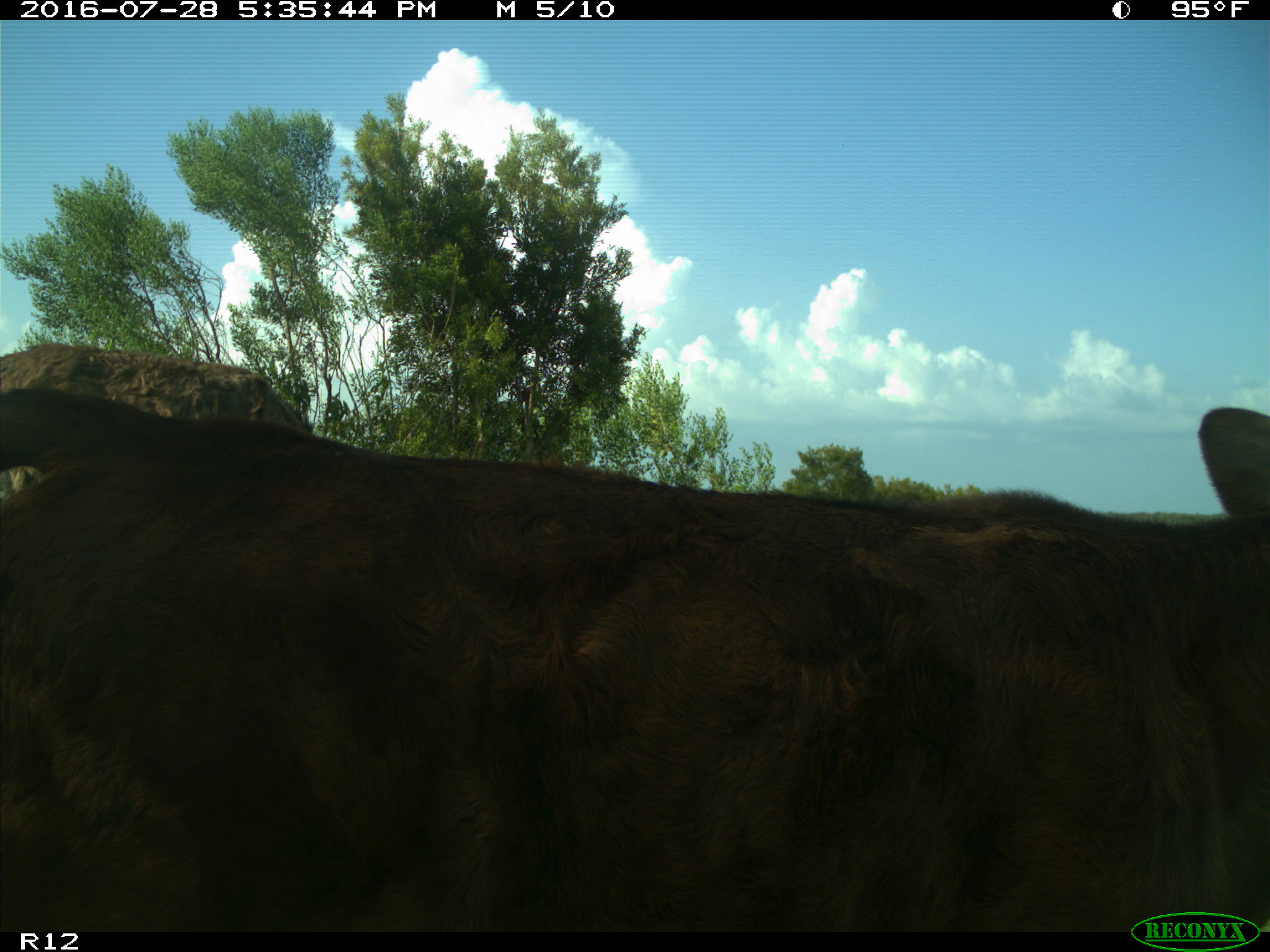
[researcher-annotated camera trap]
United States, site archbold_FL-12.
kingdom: Animalia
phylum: Chordata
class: Mammalia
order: Artiodactyla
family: Bovidae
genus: Bos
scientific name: Bos taurus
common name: domestic cow